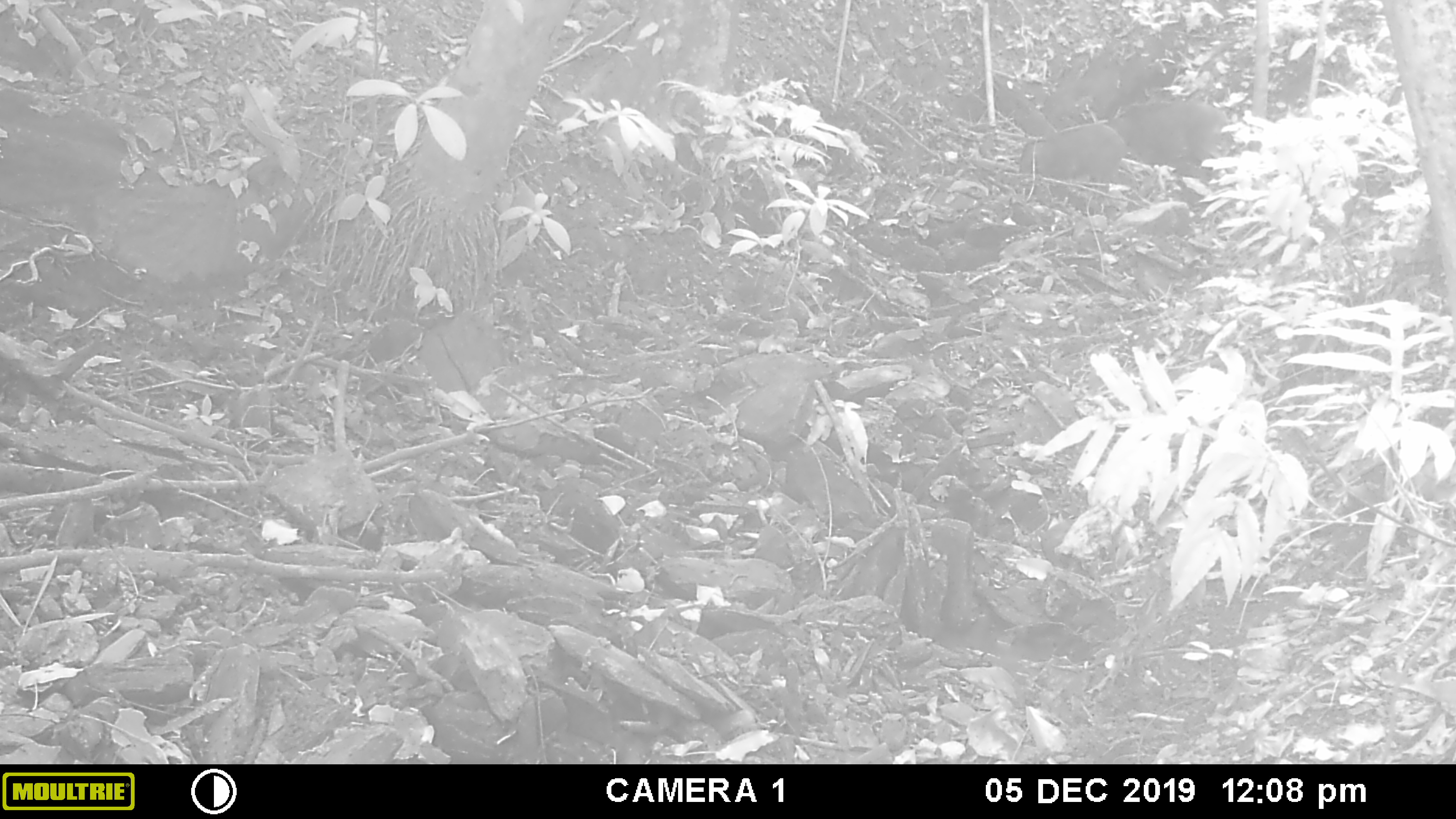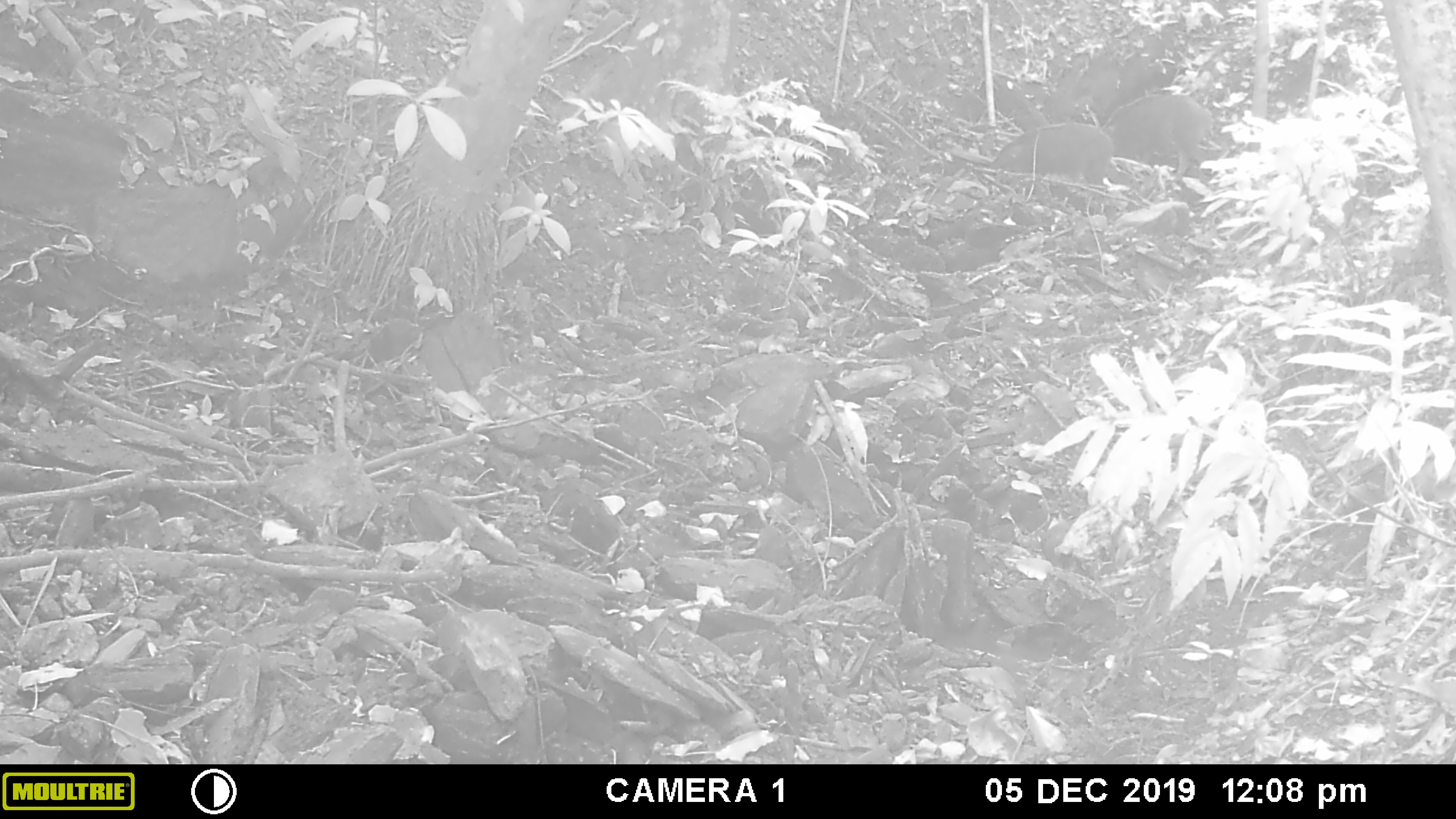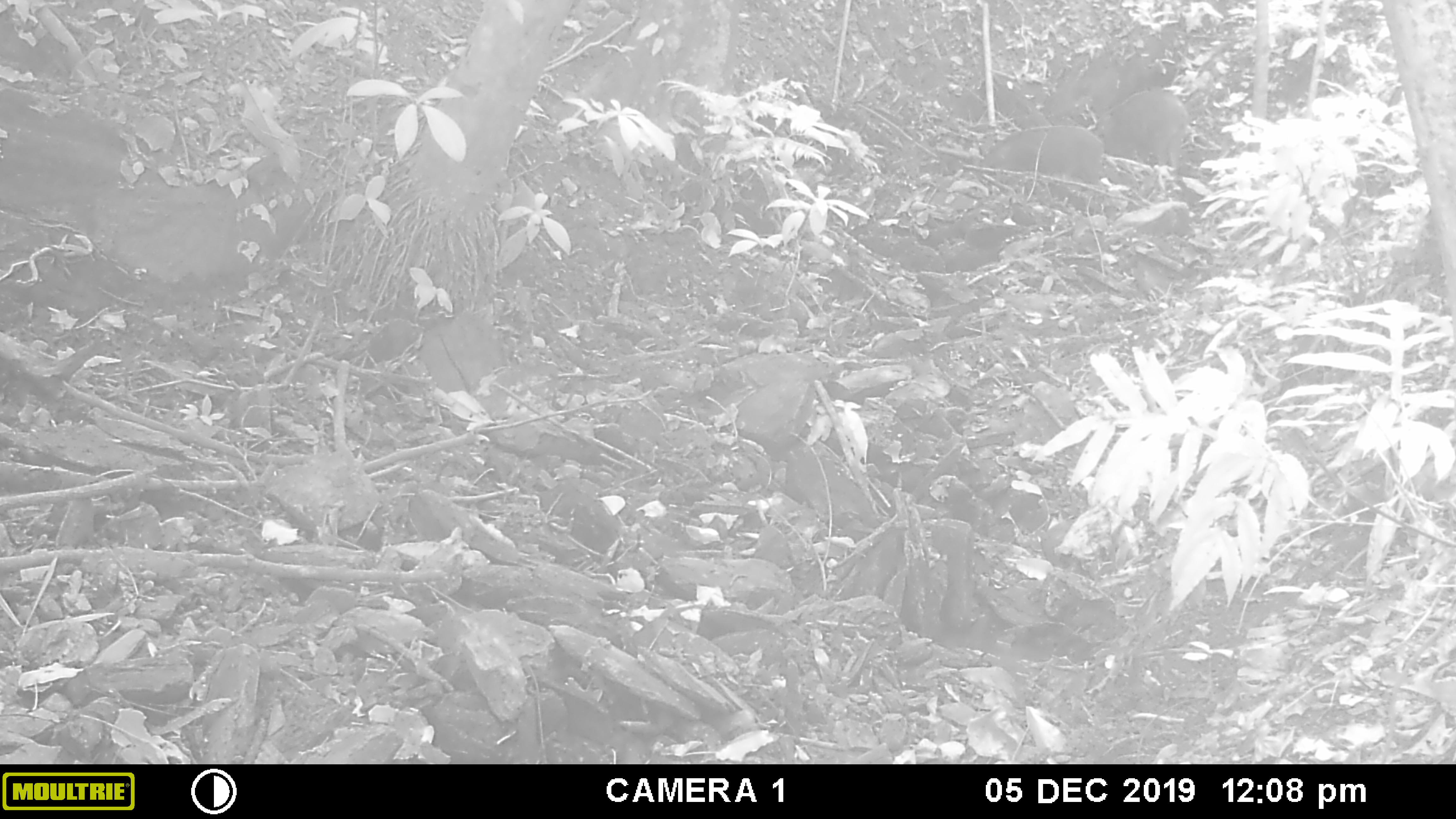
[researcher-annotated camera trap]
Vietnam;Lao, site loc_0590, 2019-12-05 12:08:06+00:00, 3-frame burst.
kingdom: Animalia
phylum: Chordata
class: Mammalia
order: Artiodactyla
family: Suidae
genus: Sus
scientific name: Sus scrofa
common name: eurasian wild pig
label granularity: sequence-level